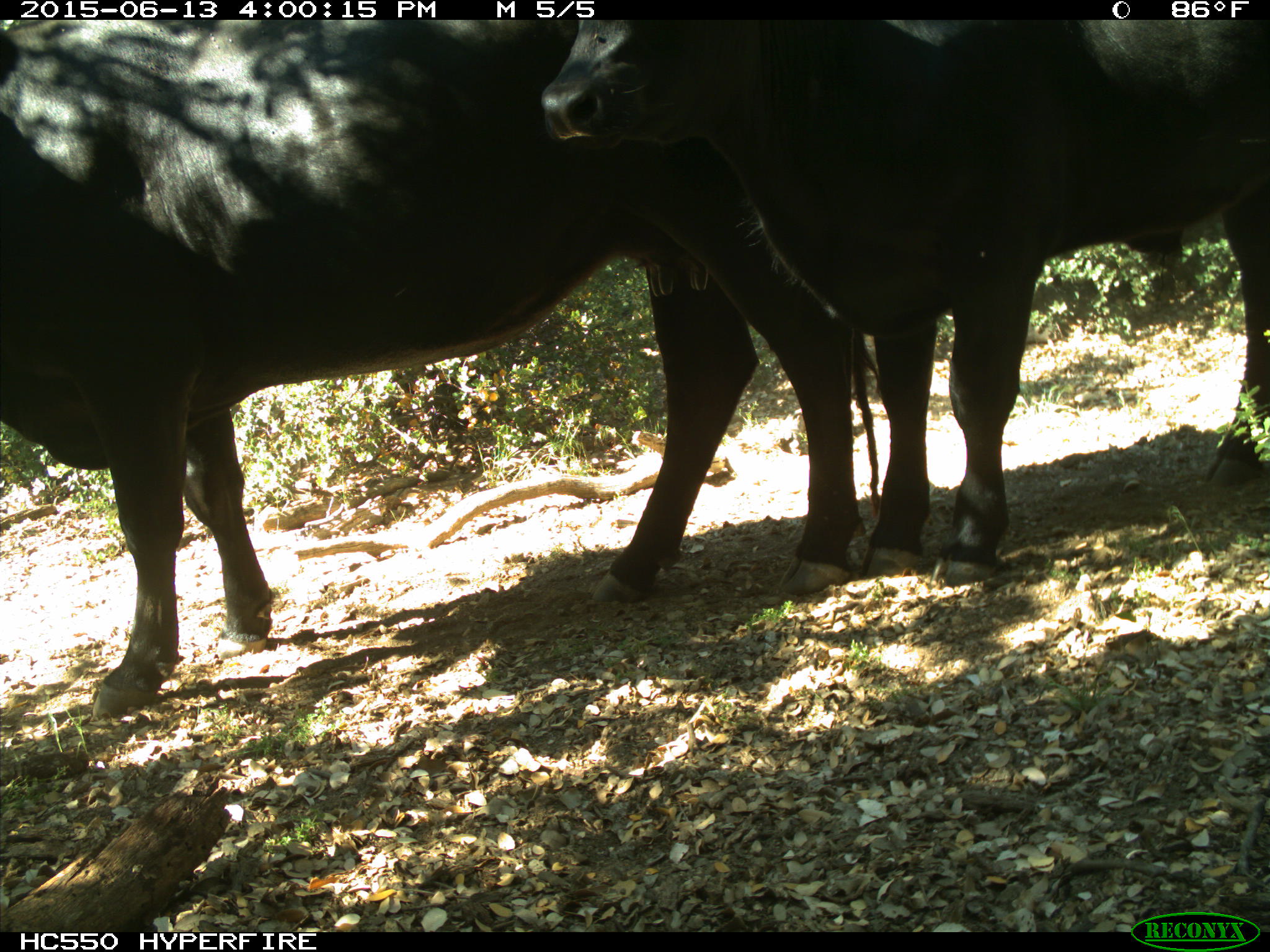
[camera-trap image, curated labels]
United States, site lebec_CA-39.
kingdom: Animalia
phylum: Chordata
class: Mammalia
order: Artiodactyla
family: Bovidae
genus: Bos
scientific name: Bos taurus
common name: domestic cow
Bos taurus (domestic cow).